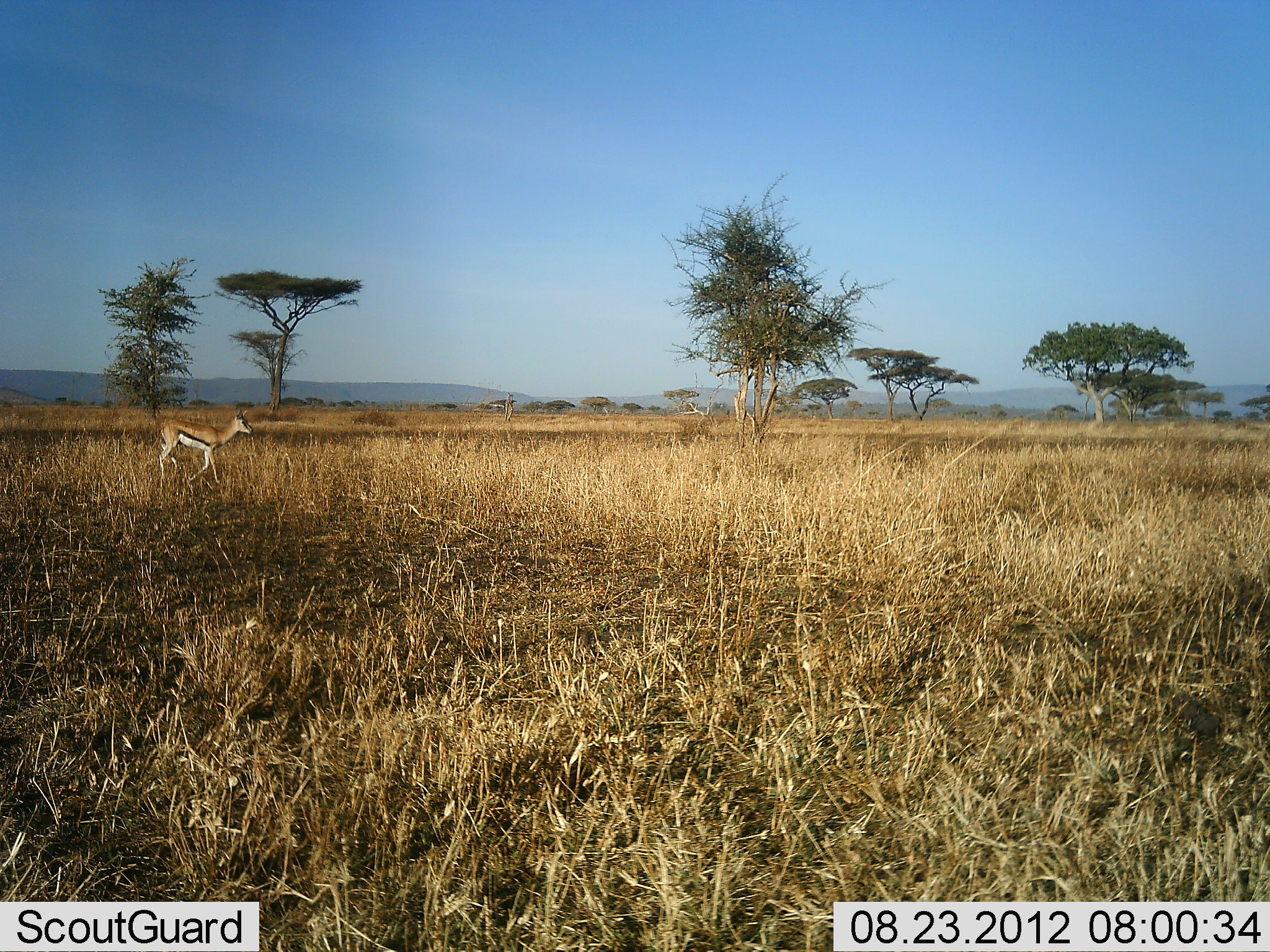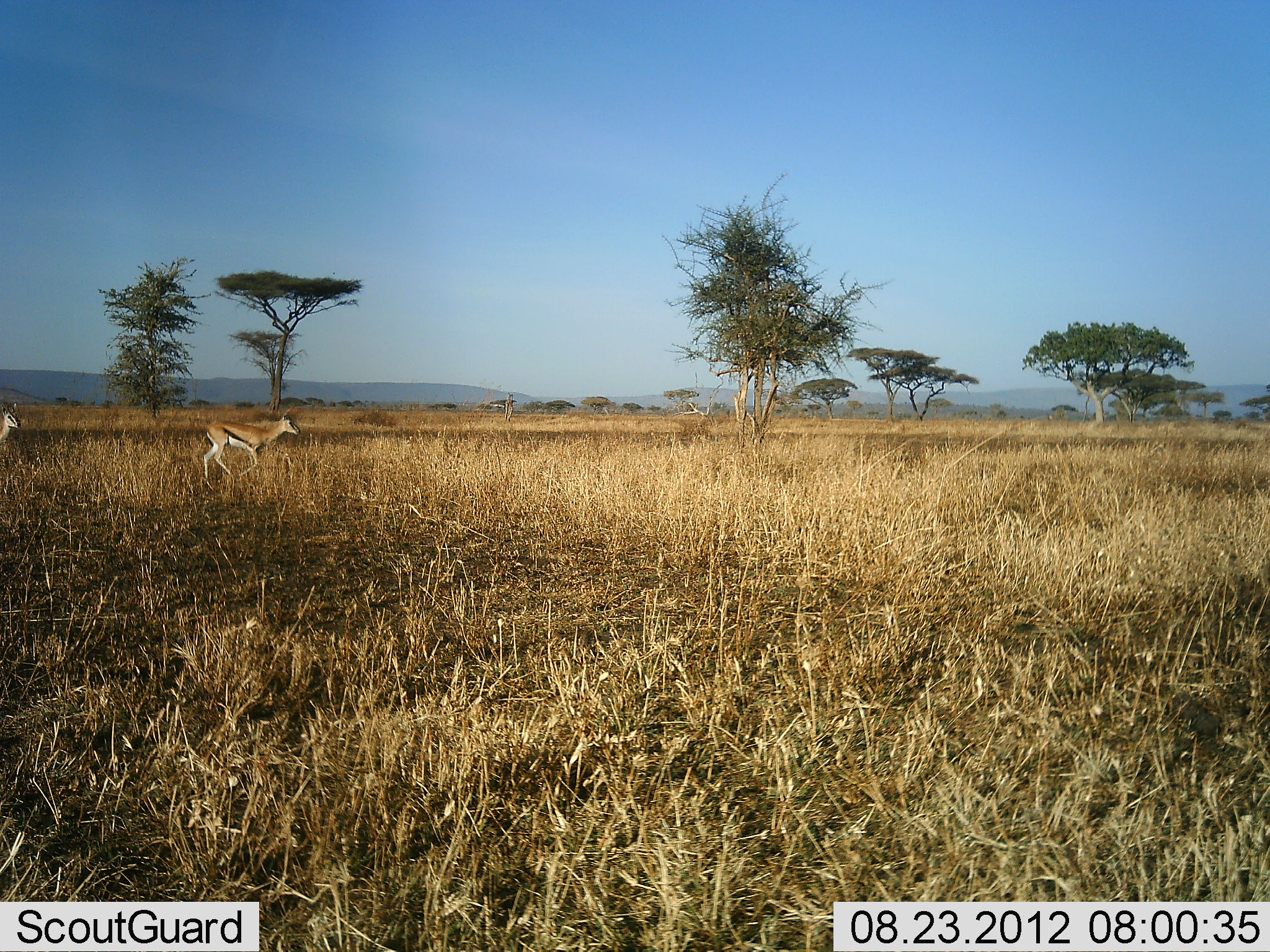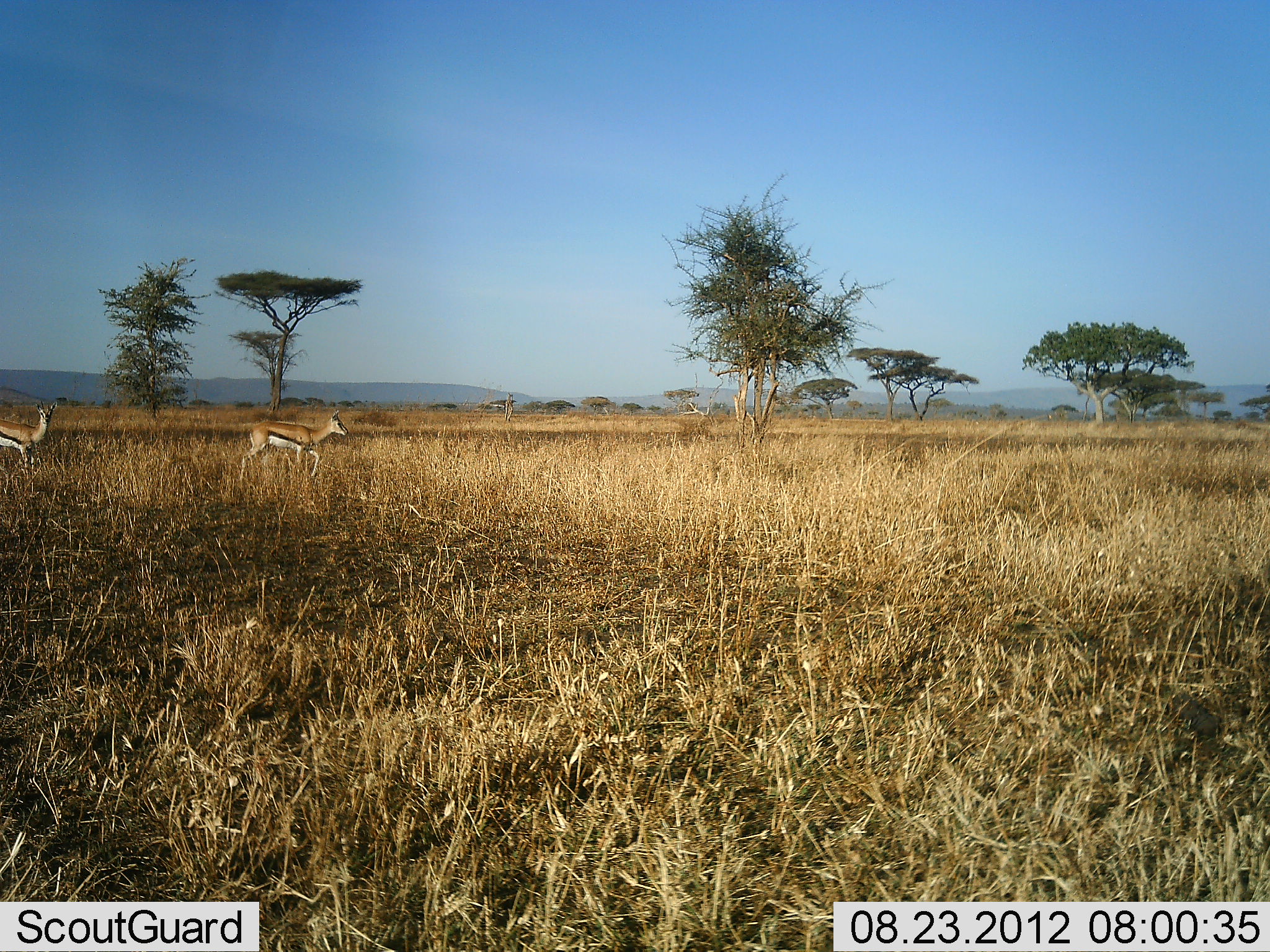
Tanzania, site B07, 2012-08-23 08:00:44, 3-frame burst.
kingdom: Animalia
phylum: Chordata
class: Mammalia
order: Artiodactyla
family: Bovidae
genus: Eudorcas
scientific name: Eudorcas thomsonii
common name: thomson's gazelle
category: gazellethomsons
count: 2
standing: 10%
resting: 0%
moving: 100%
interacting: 0%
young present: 0%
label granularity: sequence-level